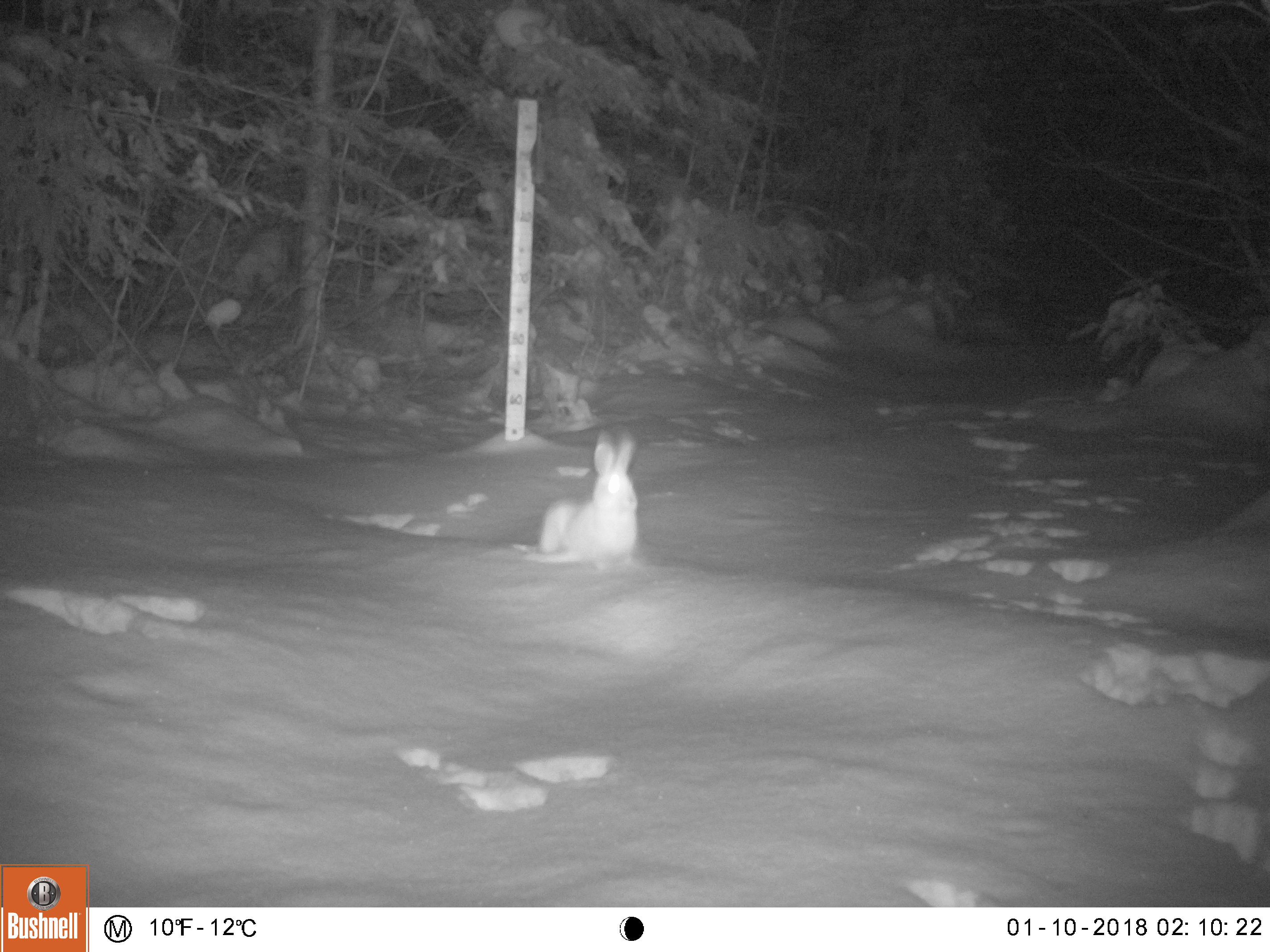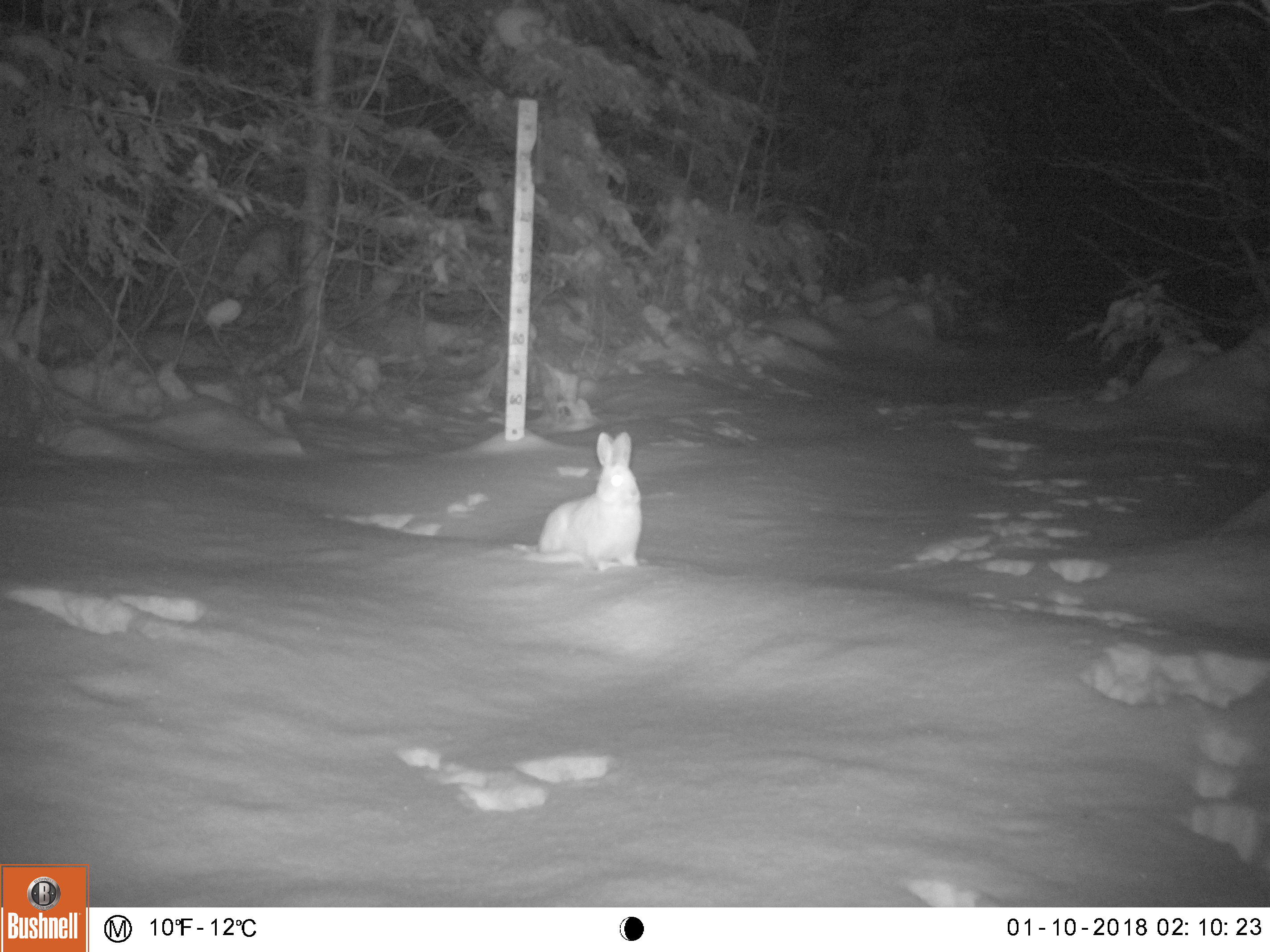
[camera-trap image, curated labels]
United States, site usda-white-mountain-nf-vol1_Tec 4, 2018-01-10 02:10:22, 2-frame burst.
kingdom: Animalia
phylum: Chordata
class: Mammalia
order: Lagomorpha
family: Leporidae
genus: Lepus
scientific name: Lepus americanus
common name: snowshoe hare